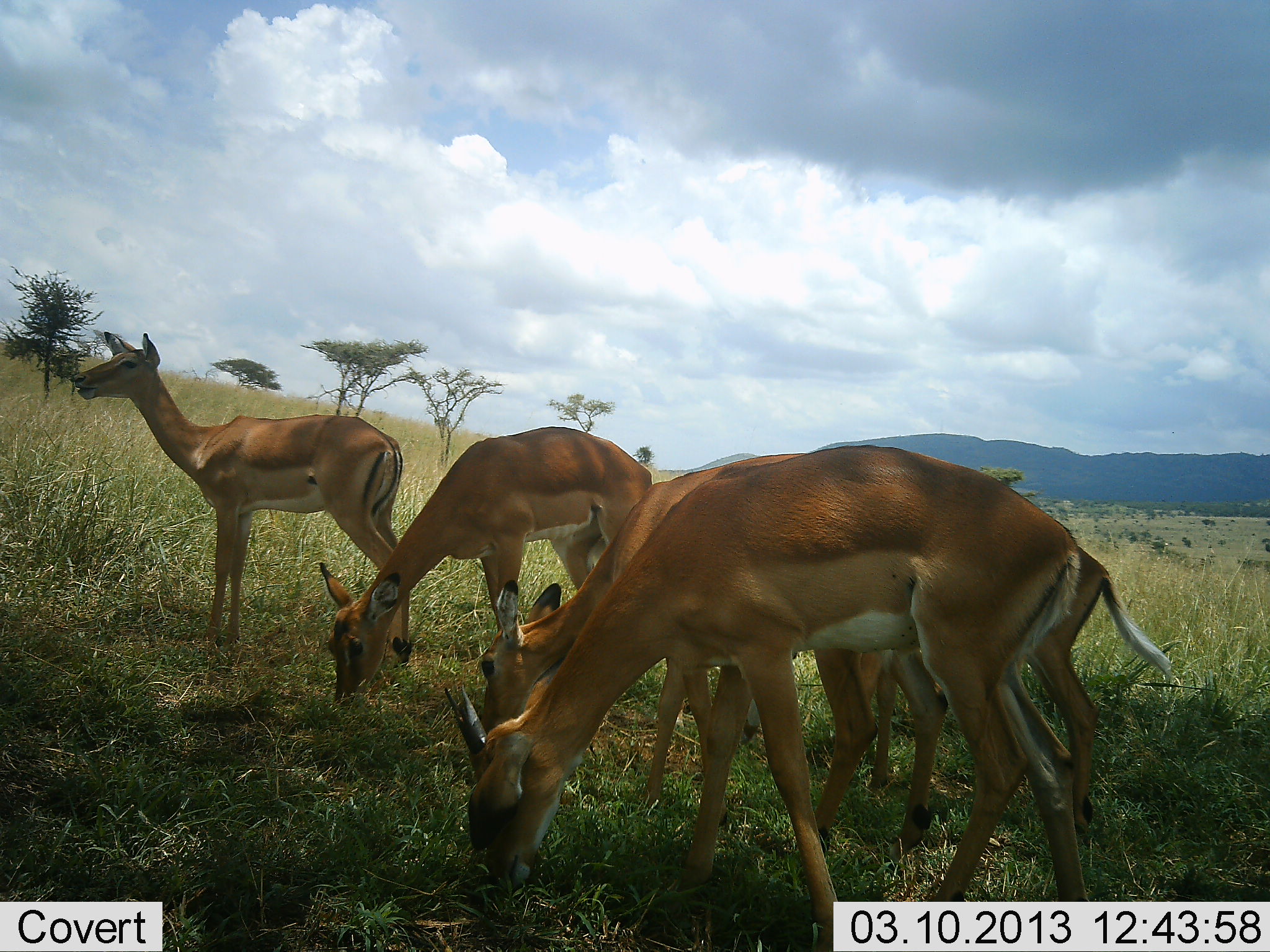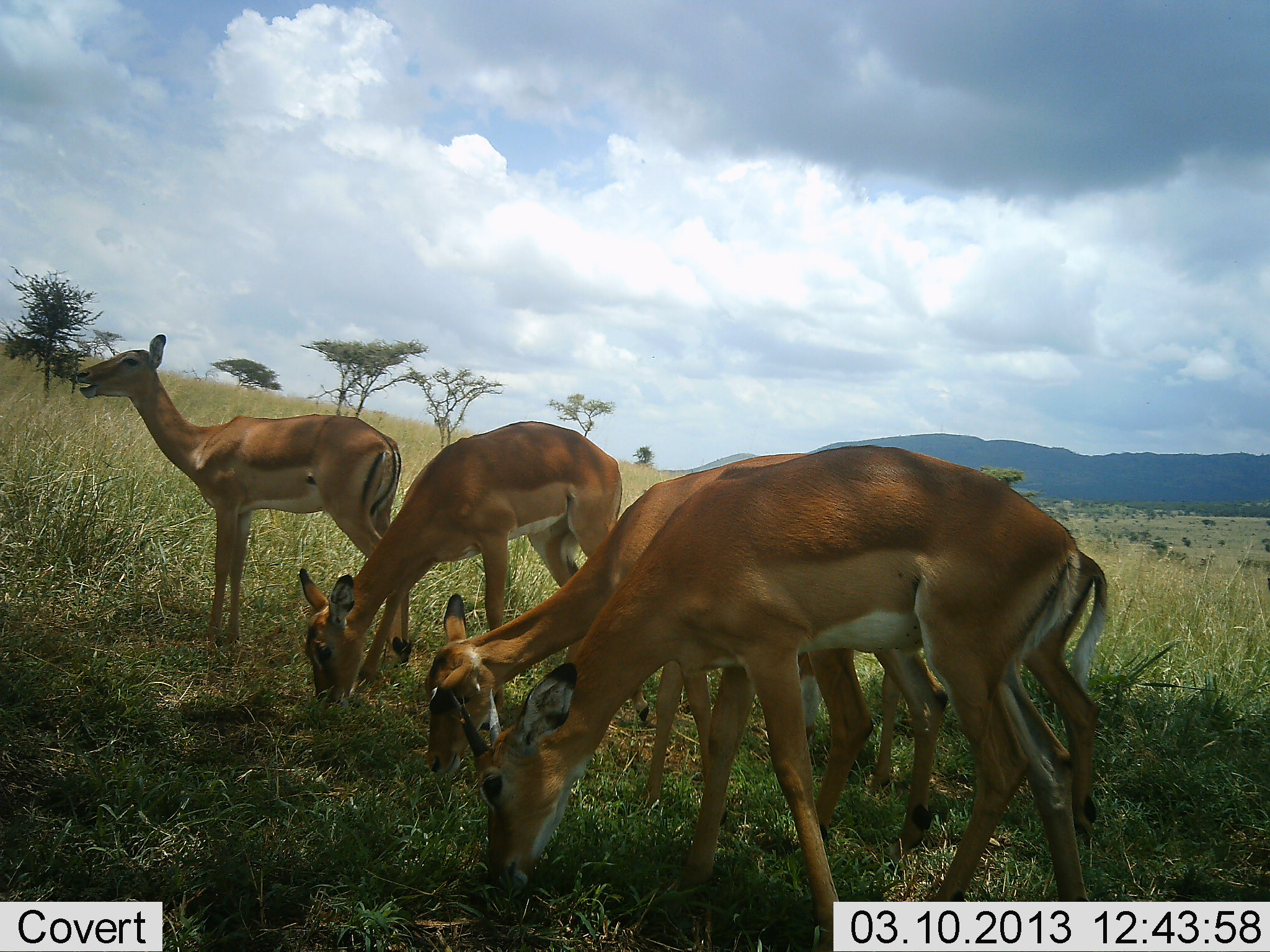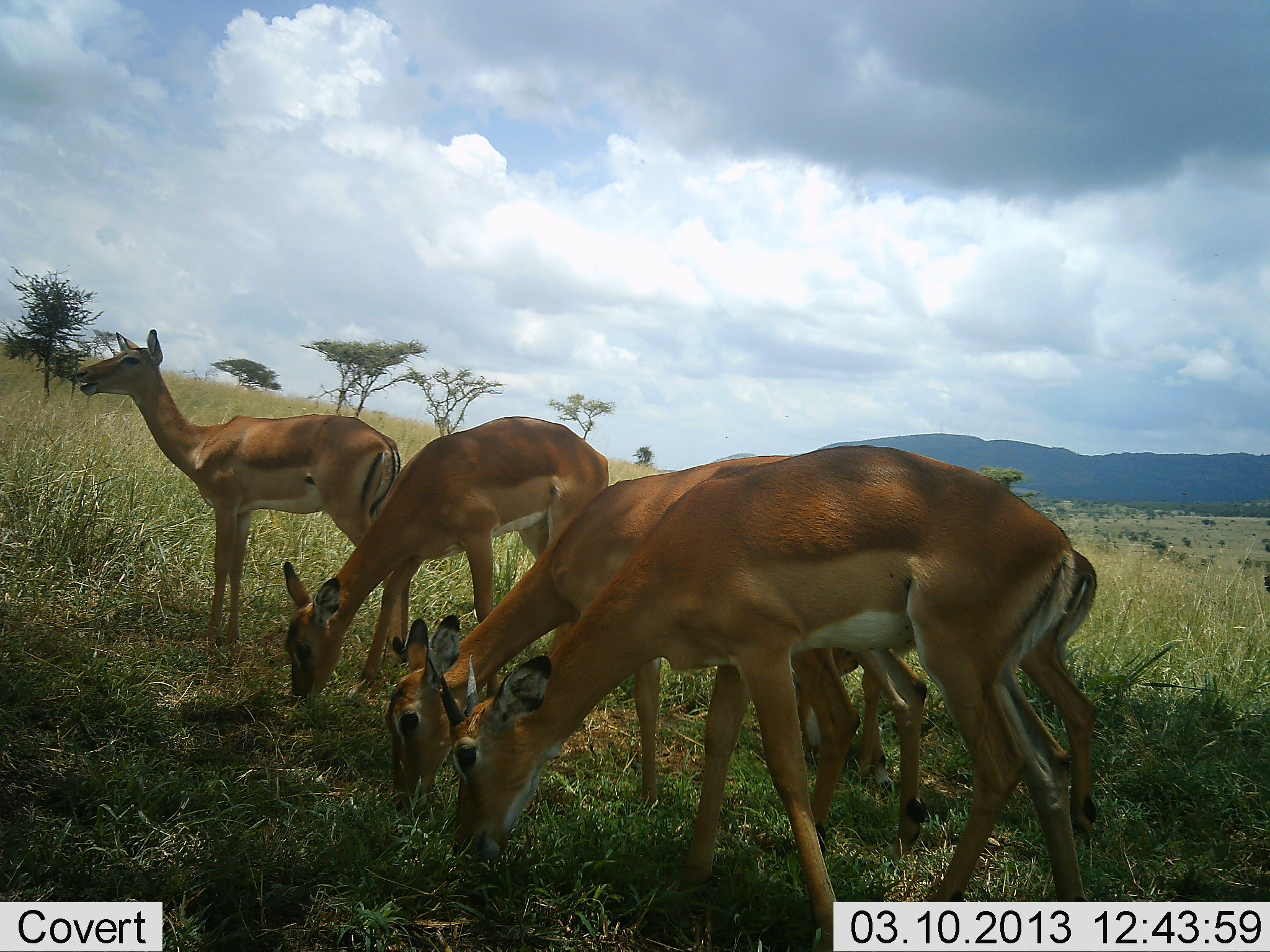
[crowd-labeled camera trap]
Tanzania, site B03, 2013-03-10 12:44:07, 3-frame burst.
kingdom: Animalia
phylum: Chordata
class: Mammalia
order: Artiodactyla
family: Bovidae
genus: Aepyceros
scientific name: Aepyceros melampus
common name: impala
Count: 5.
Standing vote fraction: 52%.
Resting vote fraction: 0%.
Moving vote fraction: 8%.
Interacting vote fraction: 0%.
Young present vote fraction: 12%.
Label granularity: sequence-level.